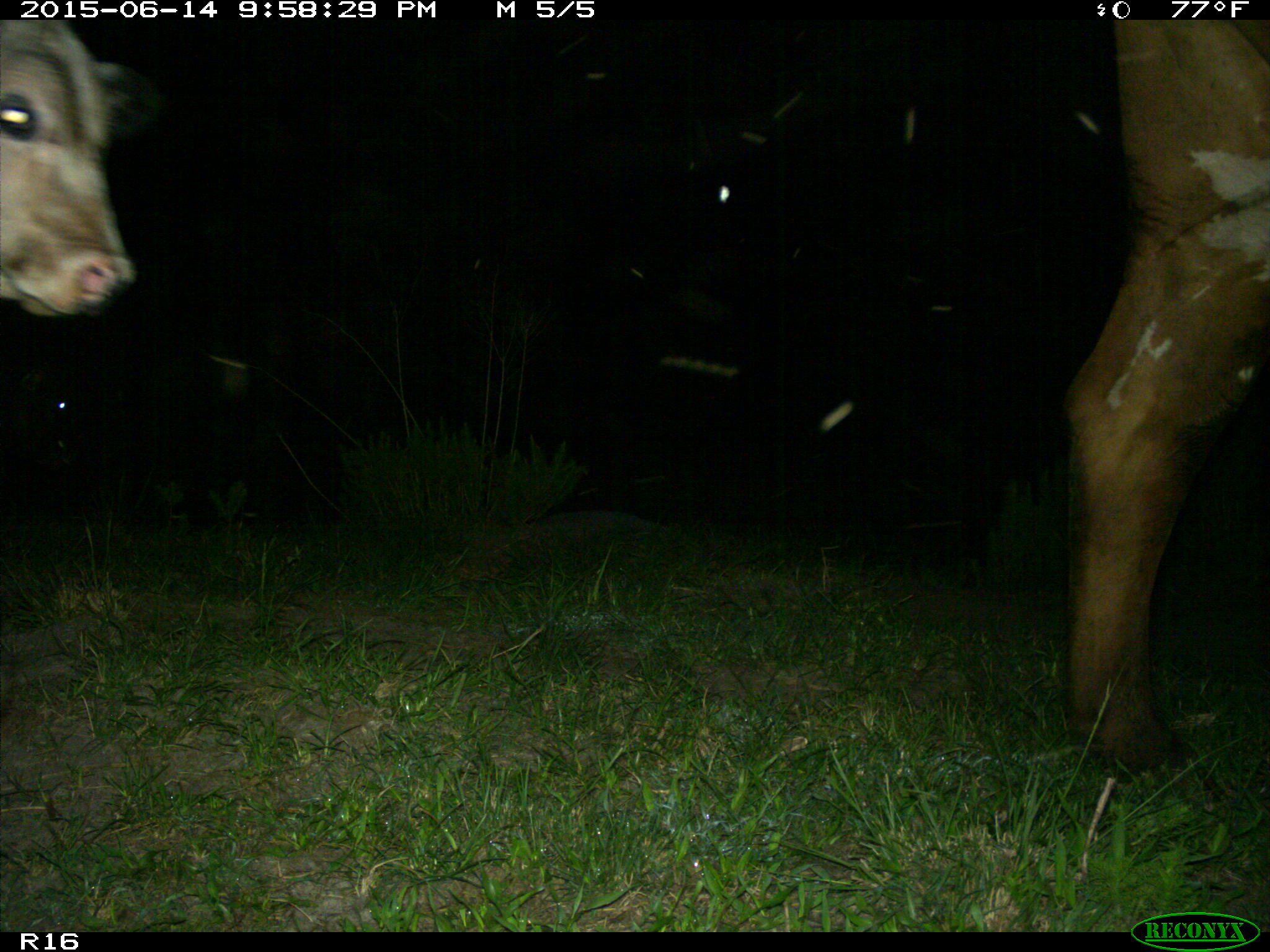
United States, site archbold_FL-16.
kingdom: Animalia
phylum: Chordata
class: Mammalia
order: Artiodactyla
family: Bovidae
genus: Bos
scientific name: Bos taurus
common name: domestic cow